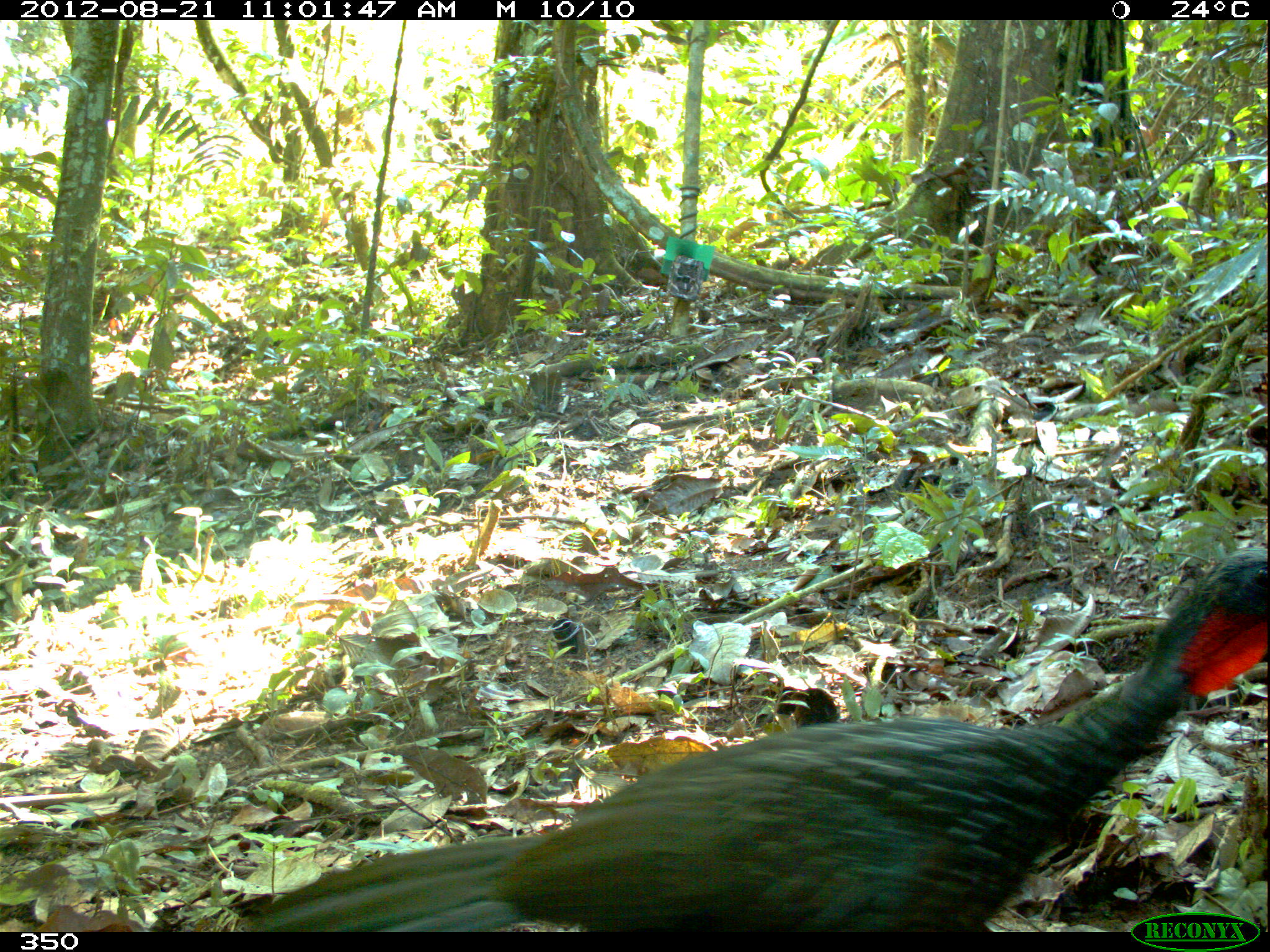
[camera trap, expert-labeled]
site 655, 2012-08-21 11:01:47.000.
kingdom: Animalia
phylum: Chordata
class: Aves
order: Galliformes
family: Cracidae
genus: Penelope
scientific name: Penelope jacquacu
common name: spix's guan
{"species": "Penelope jacquacu (spix's guan)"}